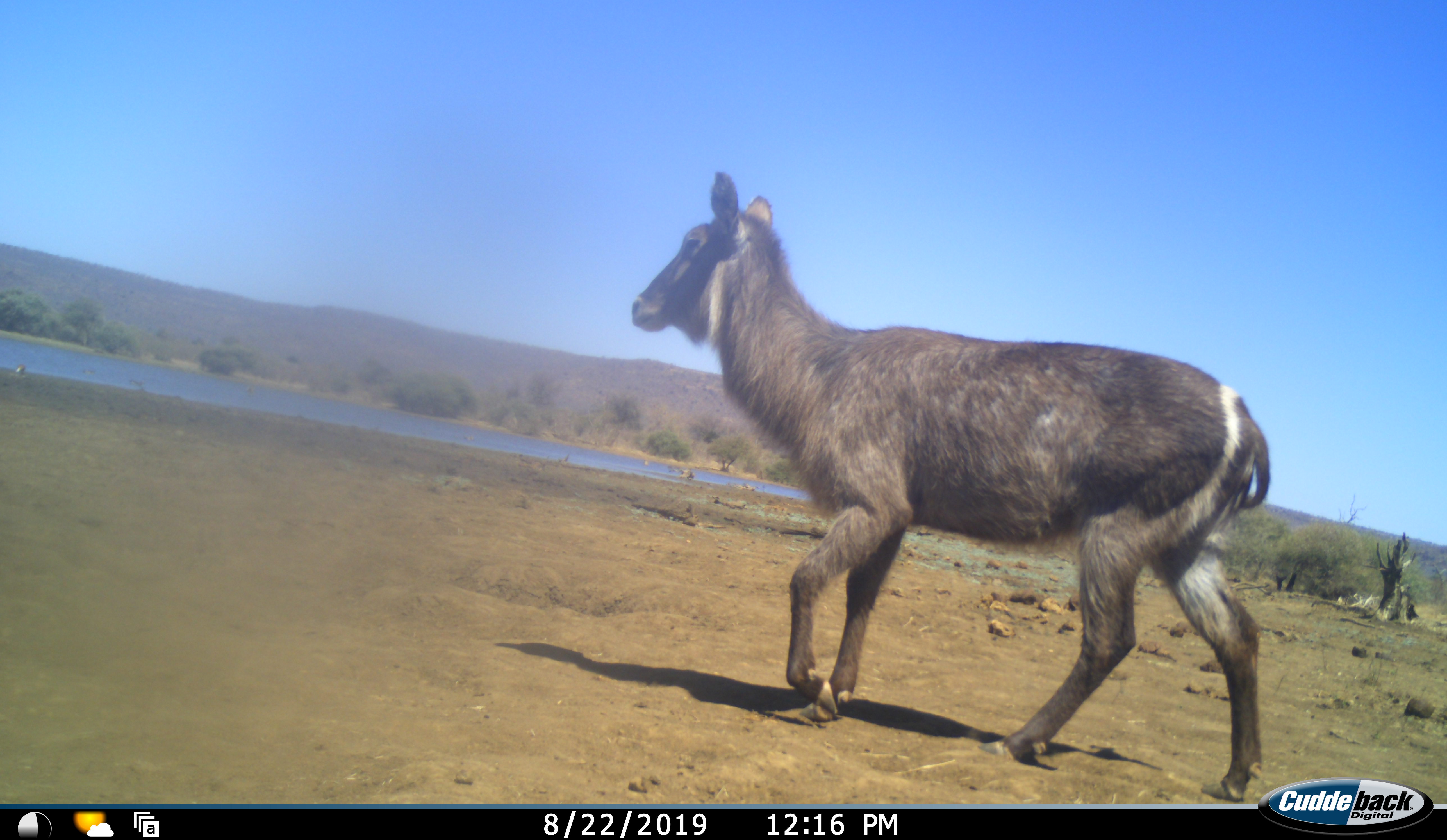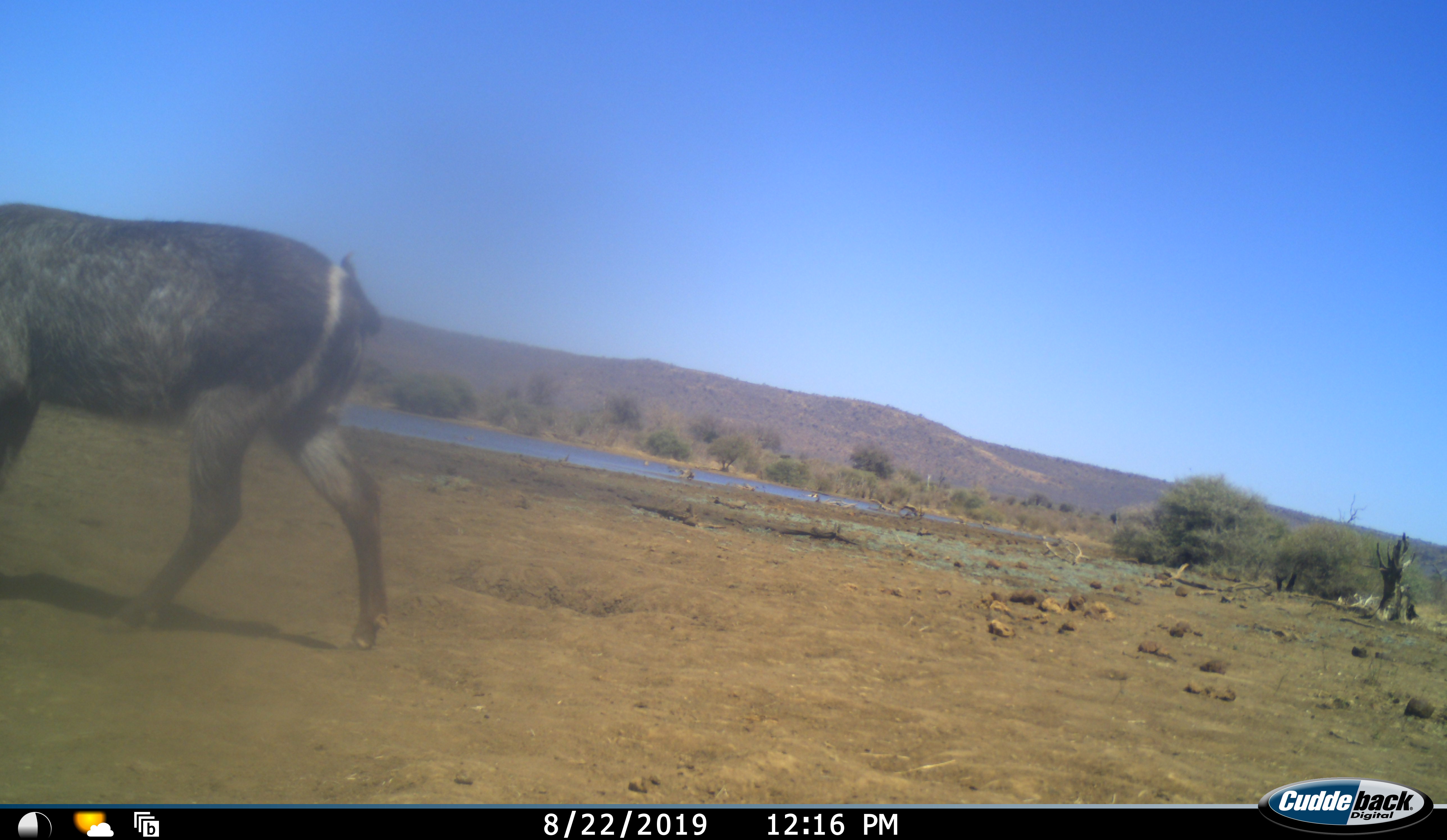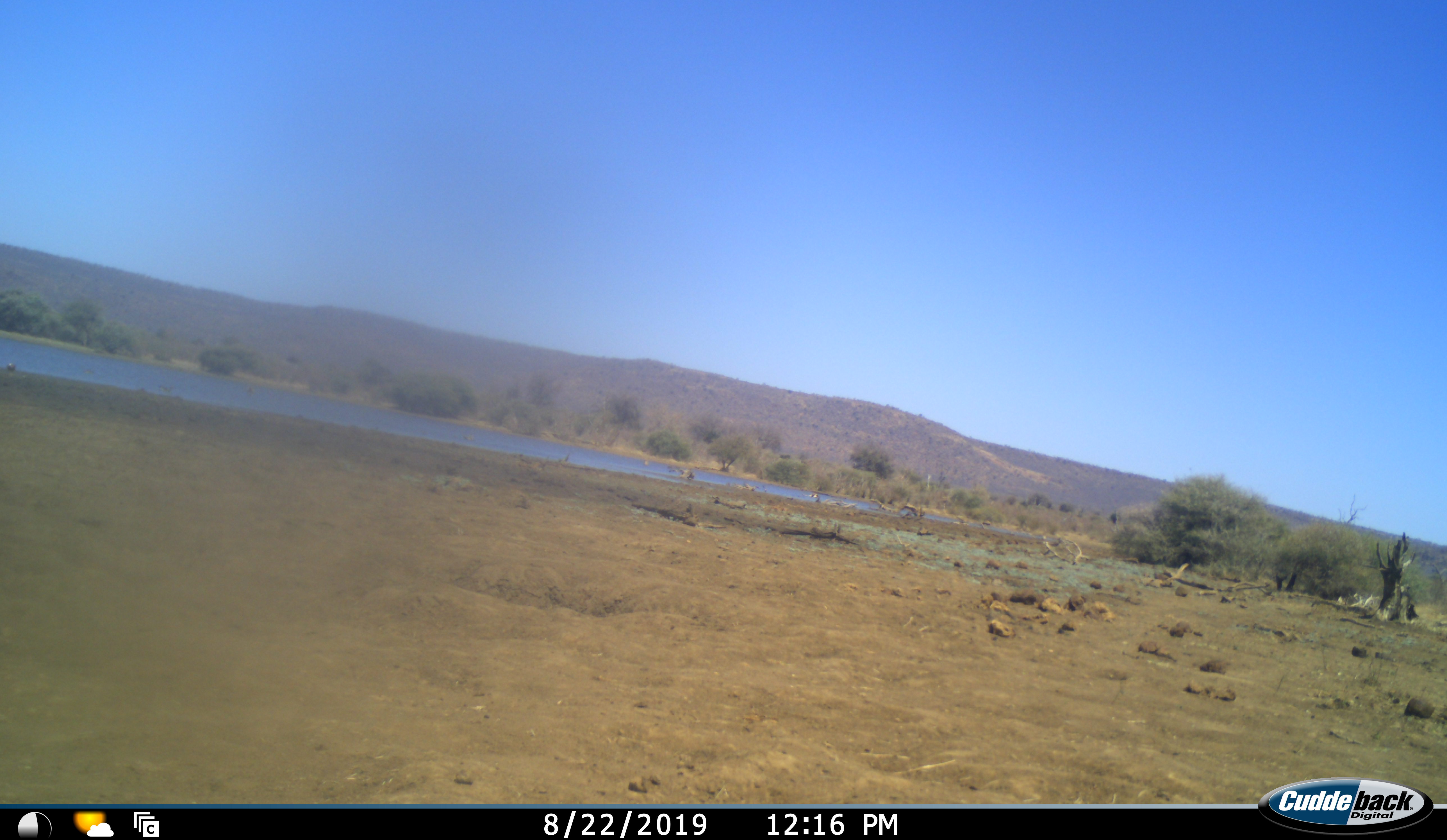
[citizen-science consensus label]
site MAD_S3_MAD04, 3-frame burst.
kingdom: Animalia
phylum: Chordata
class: Mammalia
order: Artiodactyla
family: Bovidae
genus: Kobus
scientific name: Kobus ellipsiprymnus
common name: waterbuck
Waterbuck (Kobus ellipsiprymnus), count 1. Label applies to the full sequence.